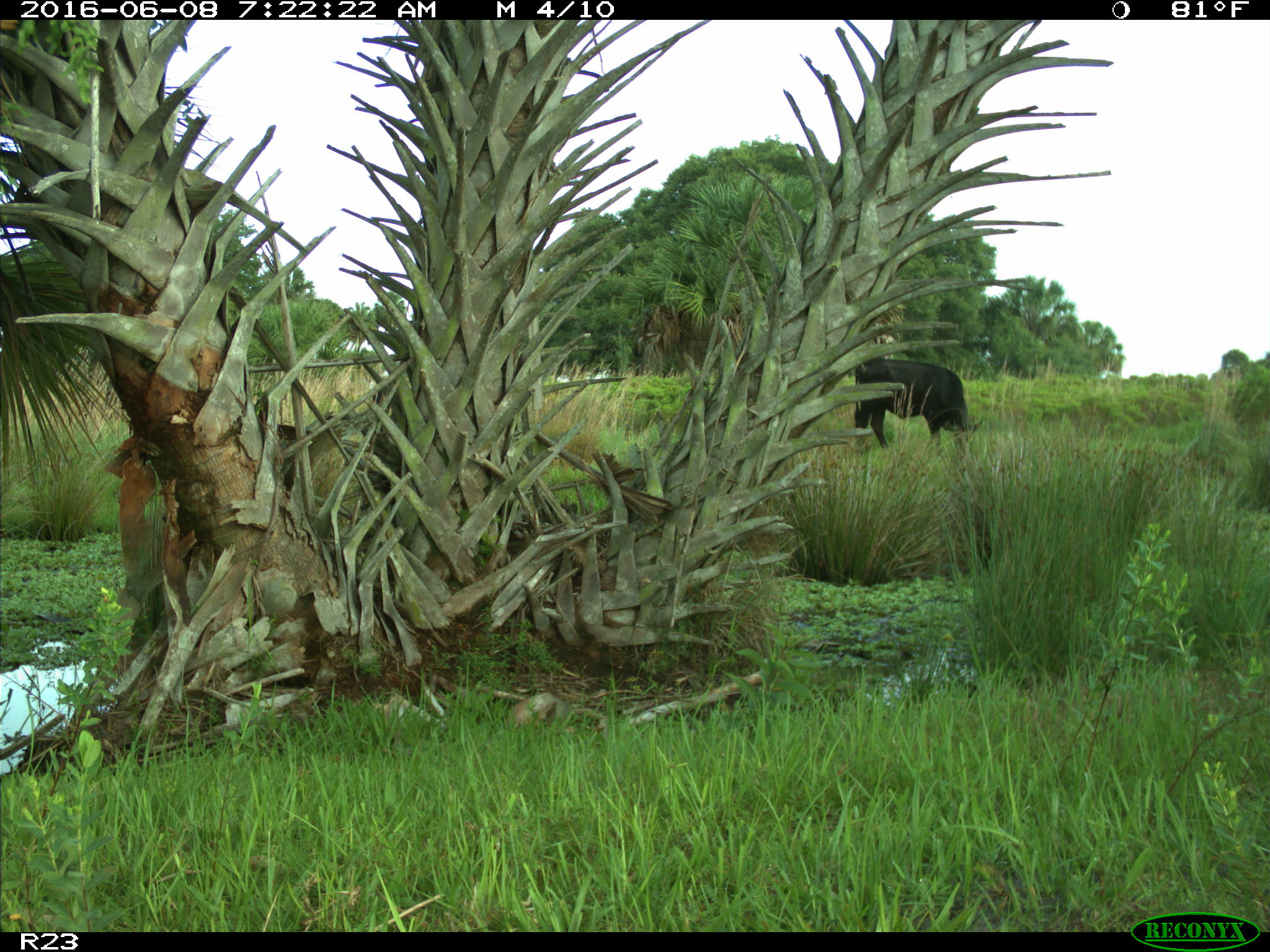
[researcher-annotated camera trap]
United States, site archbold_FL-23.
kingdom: Animalia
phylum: Chordata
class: Mammalia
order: Artiodactyla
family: Bovidae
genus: Bos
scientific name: Bos taurus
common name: domestic cow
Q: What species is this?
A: Bos taurus (domestic cow).